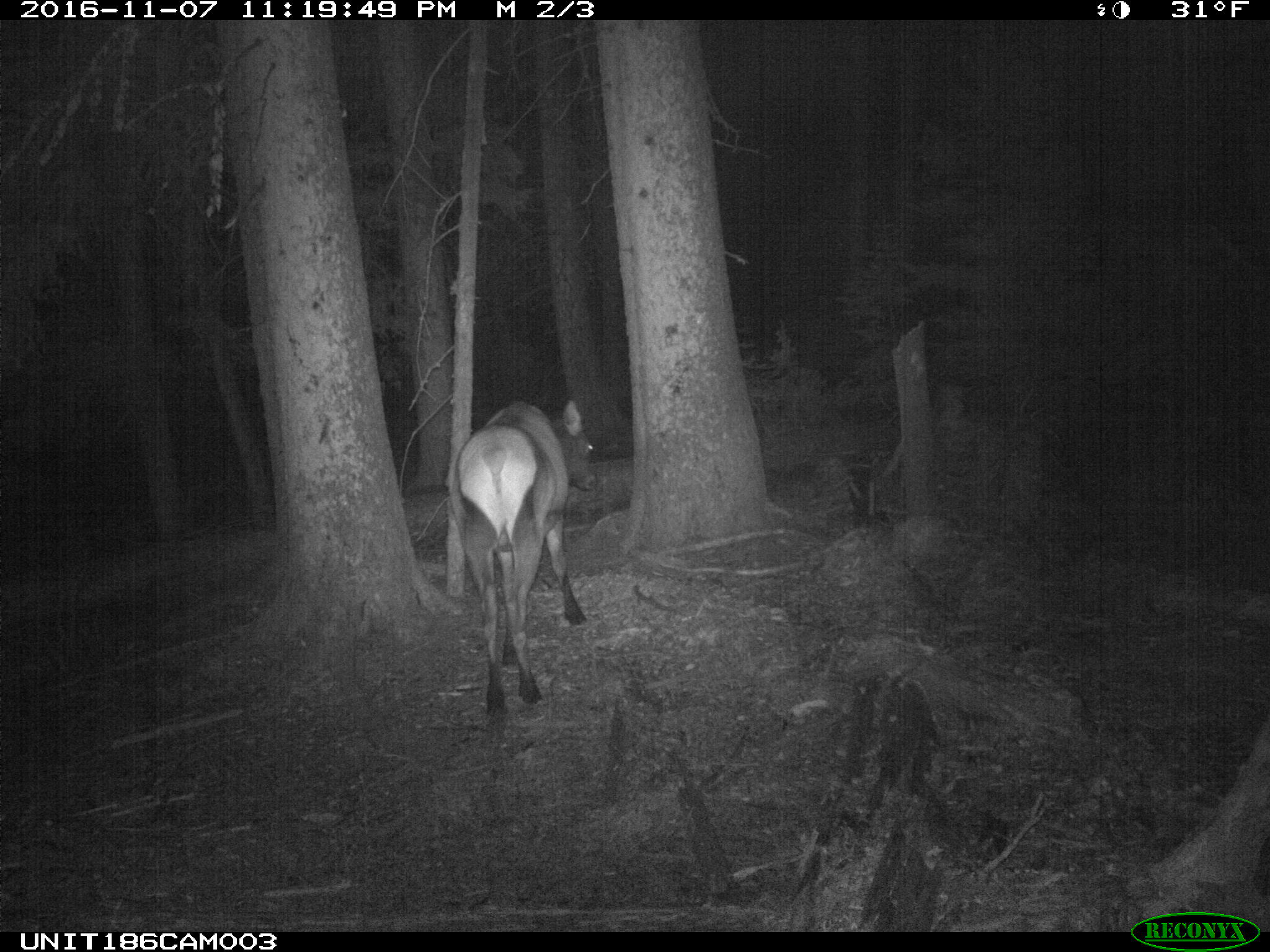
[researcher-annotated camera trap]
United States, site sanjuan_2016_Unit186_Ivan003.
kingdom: Animalia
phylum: Chordata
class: Mammalia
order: Artiodactyla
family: Cervidae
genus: Cervus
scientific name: Cervus elaphus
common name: red deer